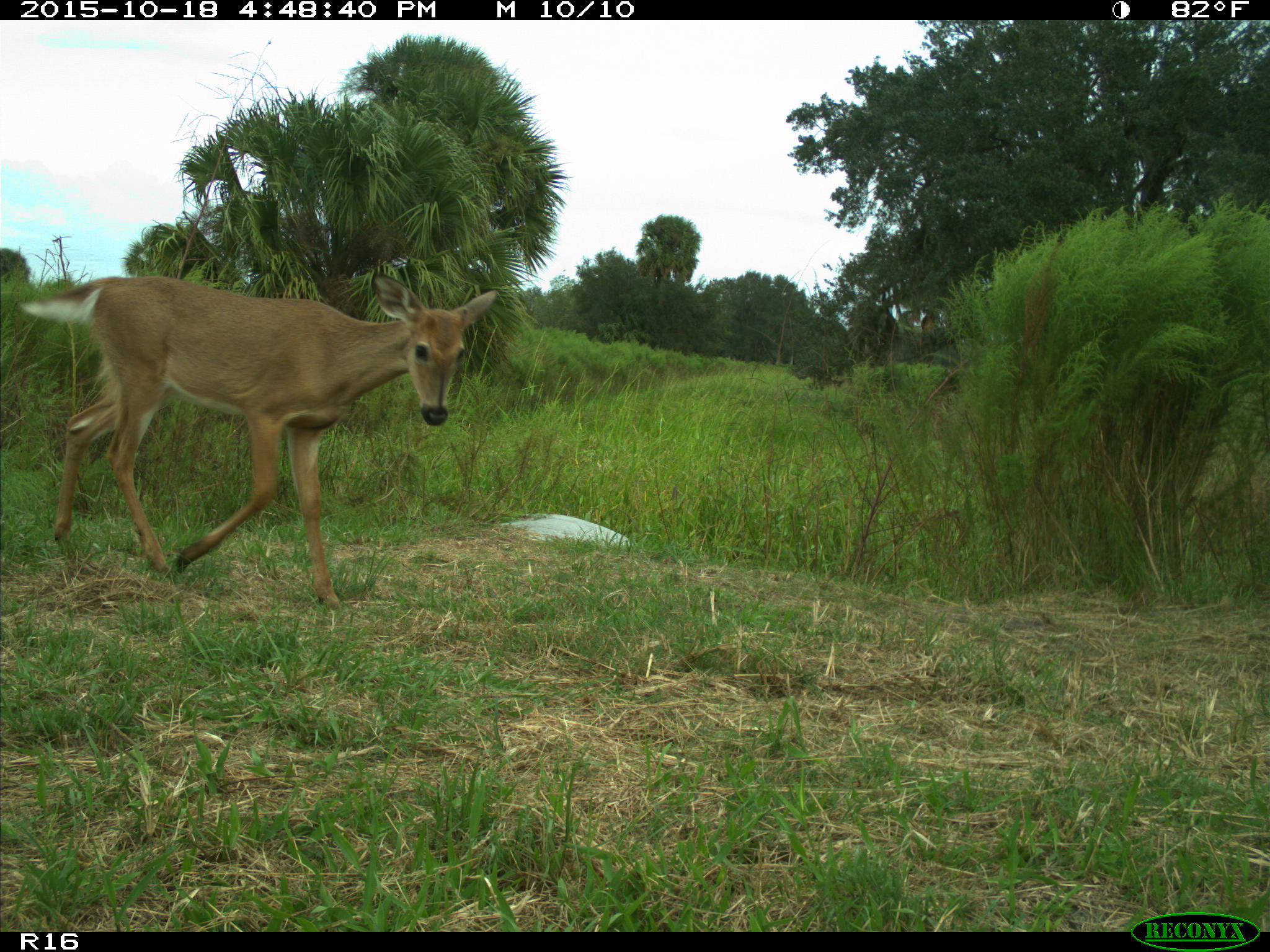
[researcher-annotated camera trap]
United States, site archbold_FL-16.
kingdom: Animalia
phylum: Chordata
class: Mammalia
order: Artiodactyla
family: Cervidae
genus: Odocoileus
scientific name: Odocoileus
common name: deer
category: unidentified deer